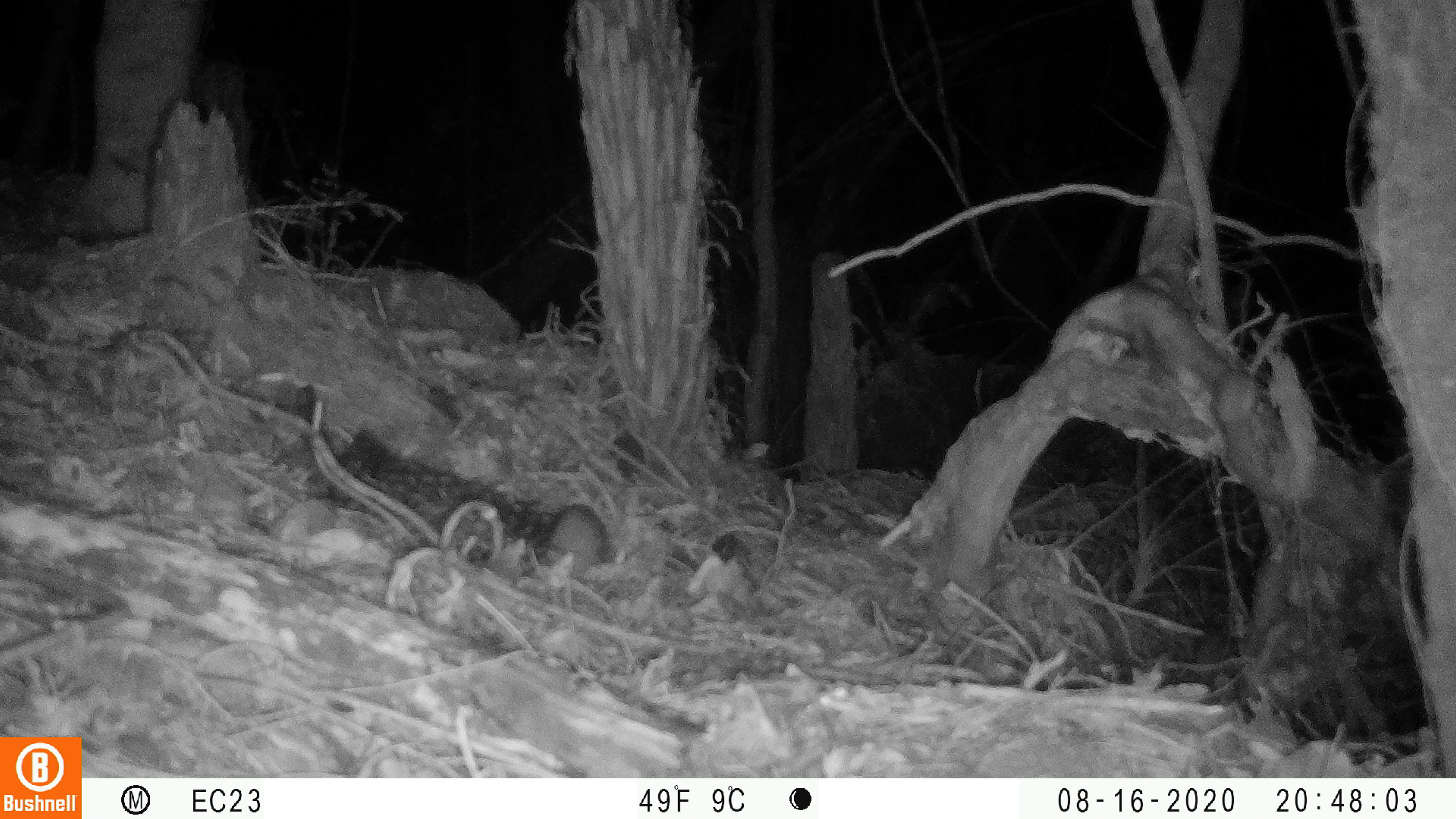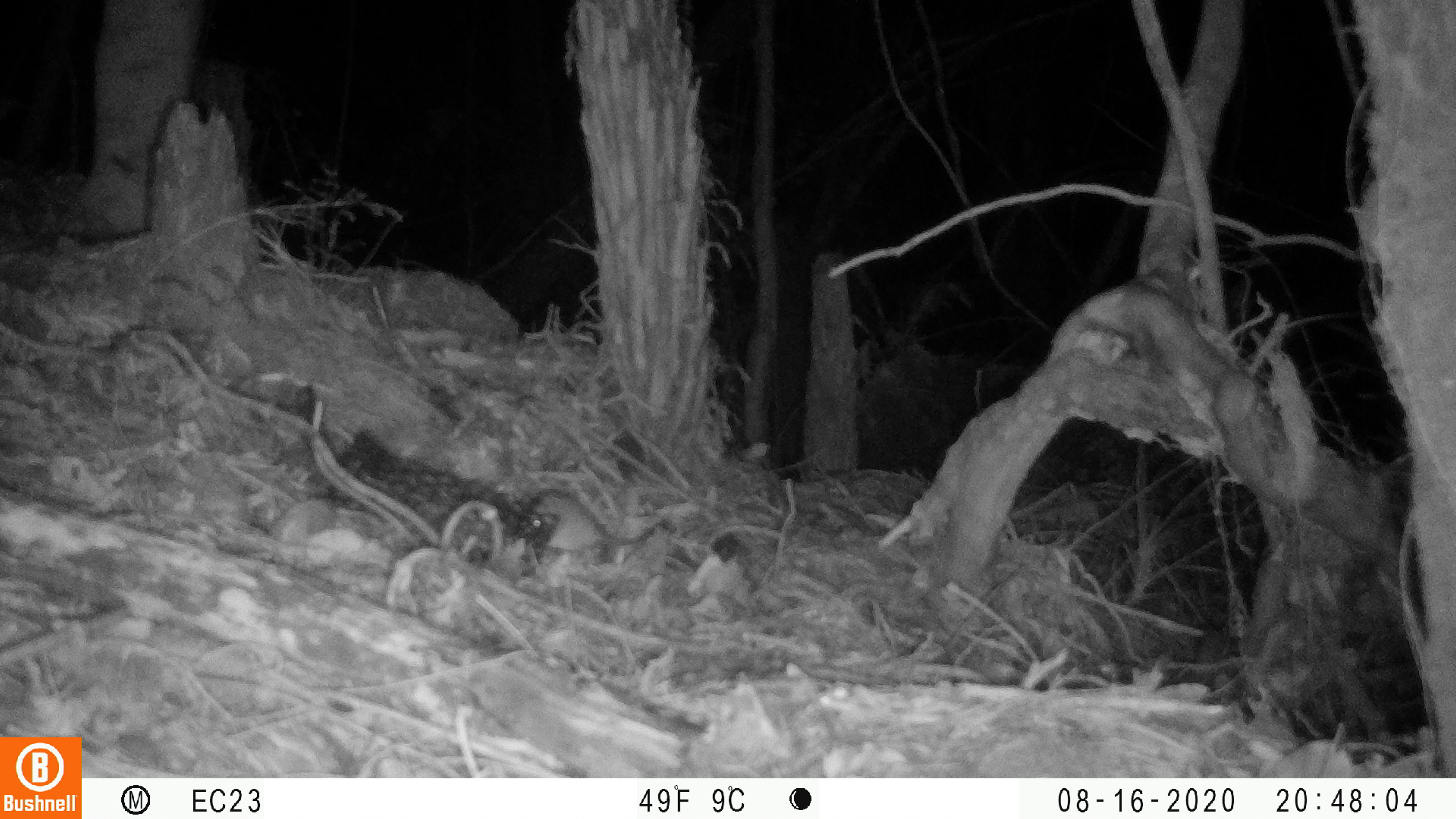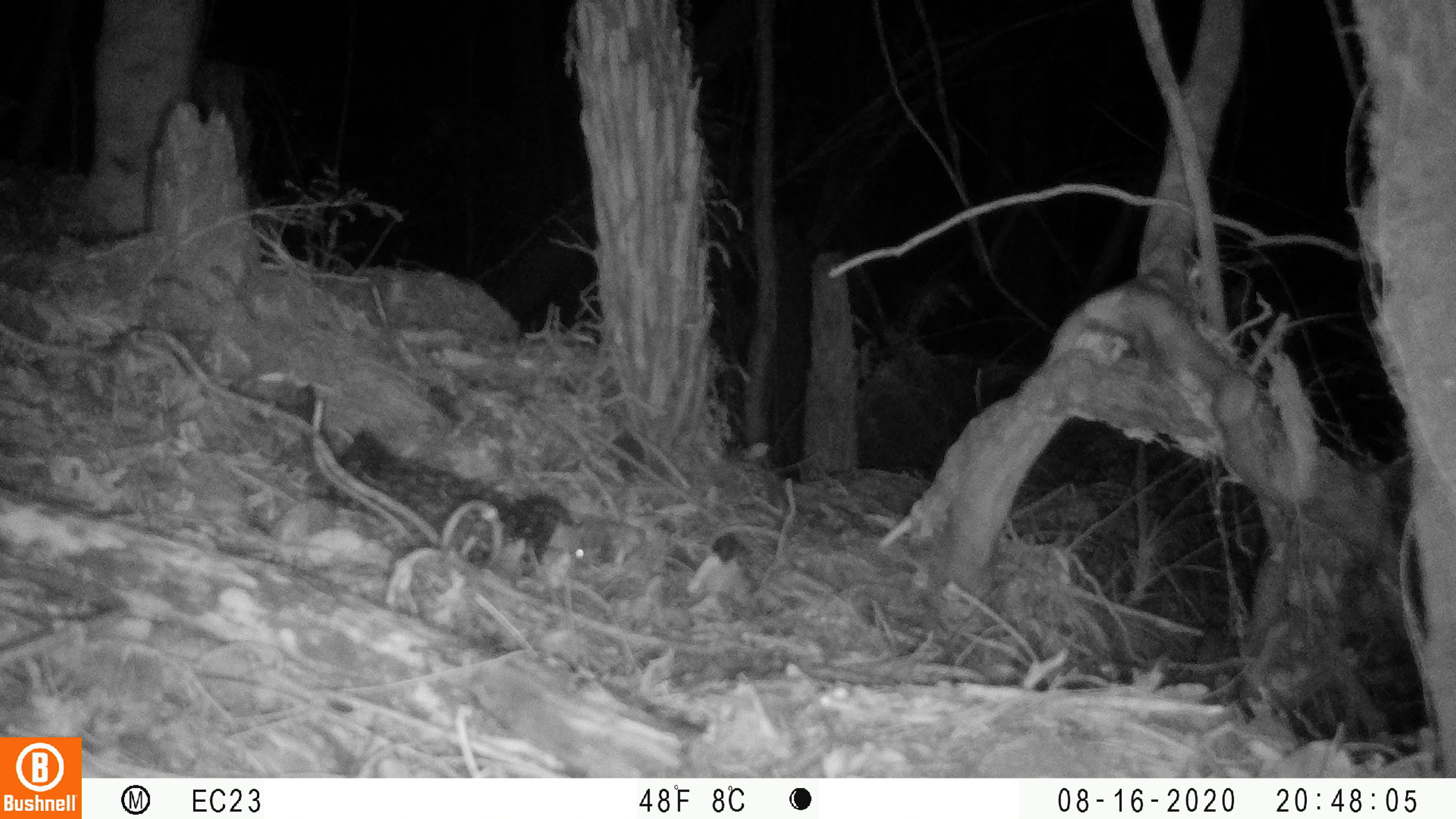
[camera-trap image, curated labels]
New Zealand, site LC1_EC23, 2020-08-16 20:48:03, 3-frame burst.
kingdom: Animalia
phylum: Chordata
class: Mammalia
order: Rodentia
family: Muridae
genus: Rattus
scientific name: Rattus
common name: rat